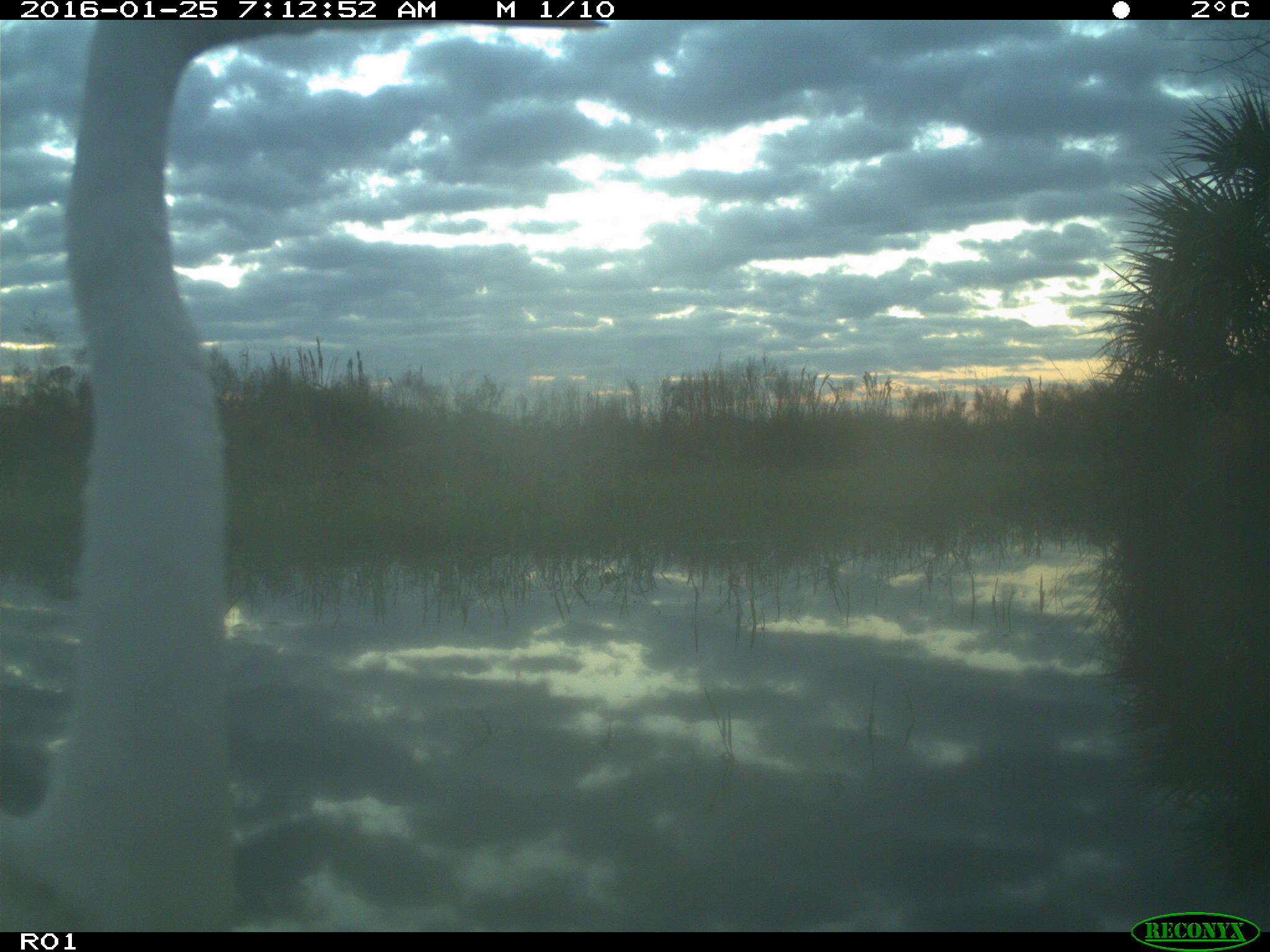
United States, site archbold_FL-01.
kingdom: Animalia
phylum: Chordata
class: Aves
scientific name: Aves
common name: birds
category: unidentified bird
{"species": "unidentified bird (birds) (Aves)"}